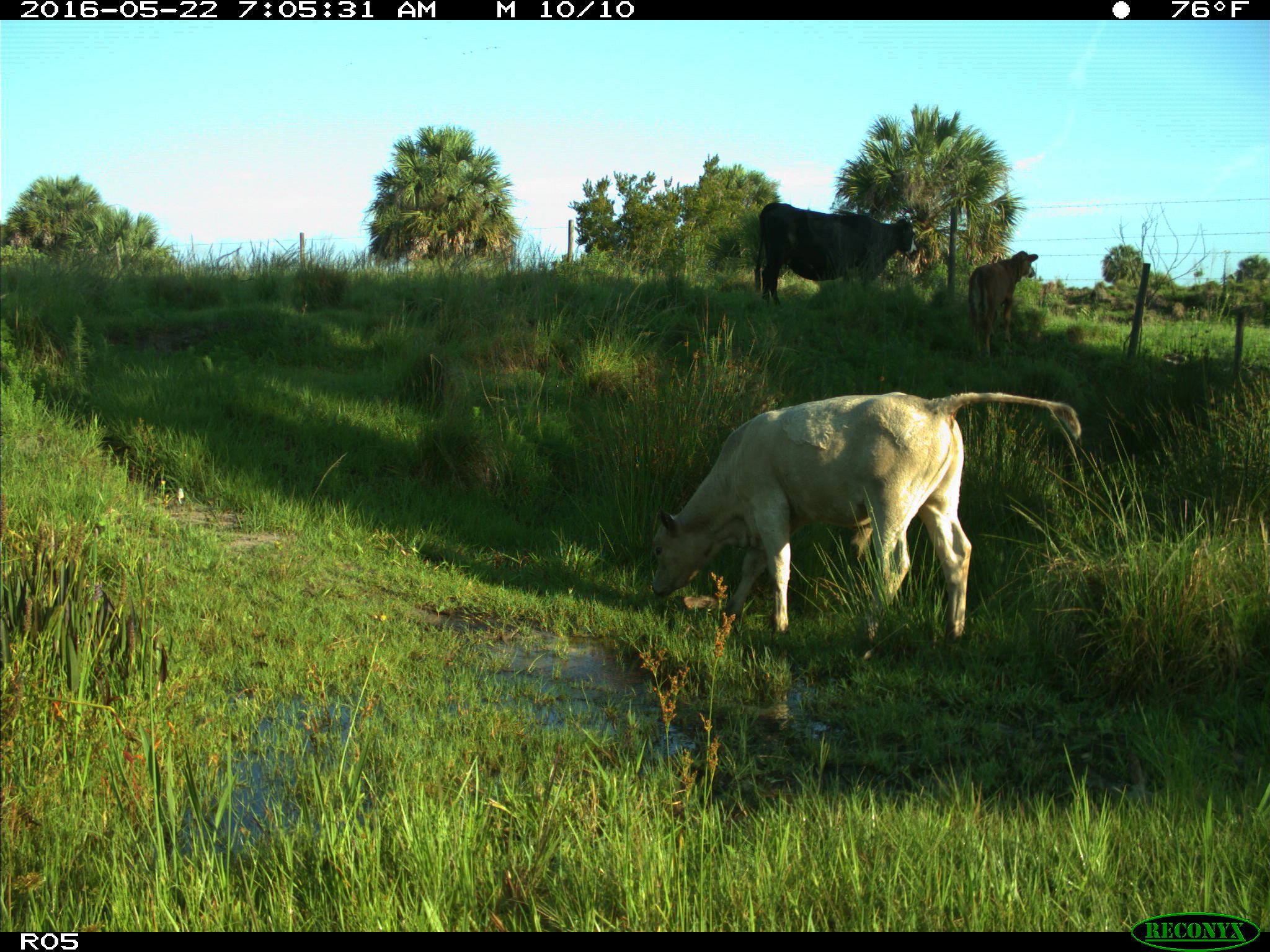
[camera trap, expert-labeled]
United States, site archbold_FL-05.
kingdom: Animalia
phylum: Chordata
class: Mammalia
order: Artiodactyla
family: Bovidae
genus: Bos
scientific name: Bos taurus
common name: domestic cow